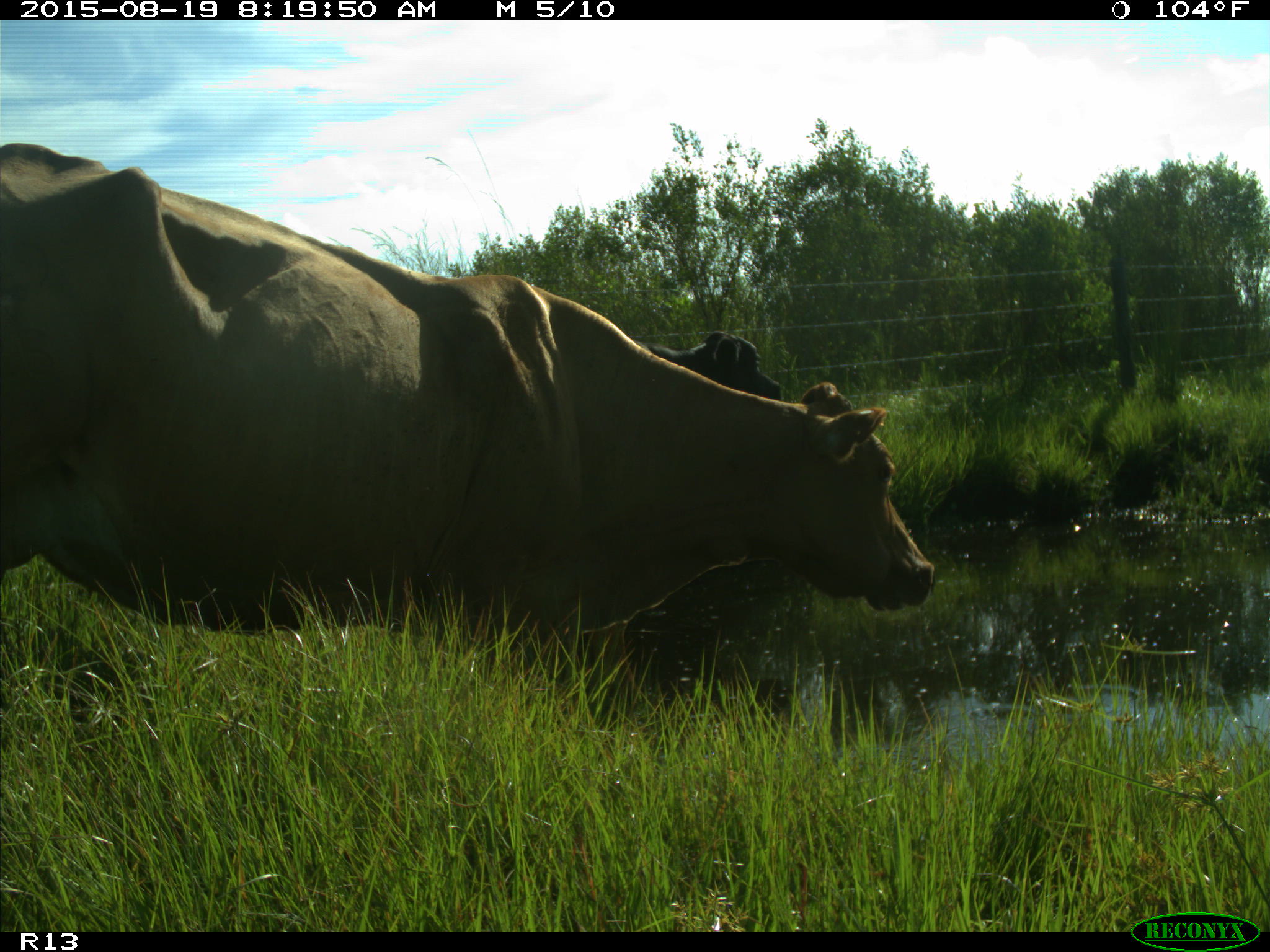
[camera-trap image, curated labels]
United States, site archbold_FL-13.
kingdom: Animalia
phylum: Chordata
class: Mammalia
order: Artiodactyla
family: Bovidae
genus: Bos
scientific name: Bos taurus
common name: domestic cow